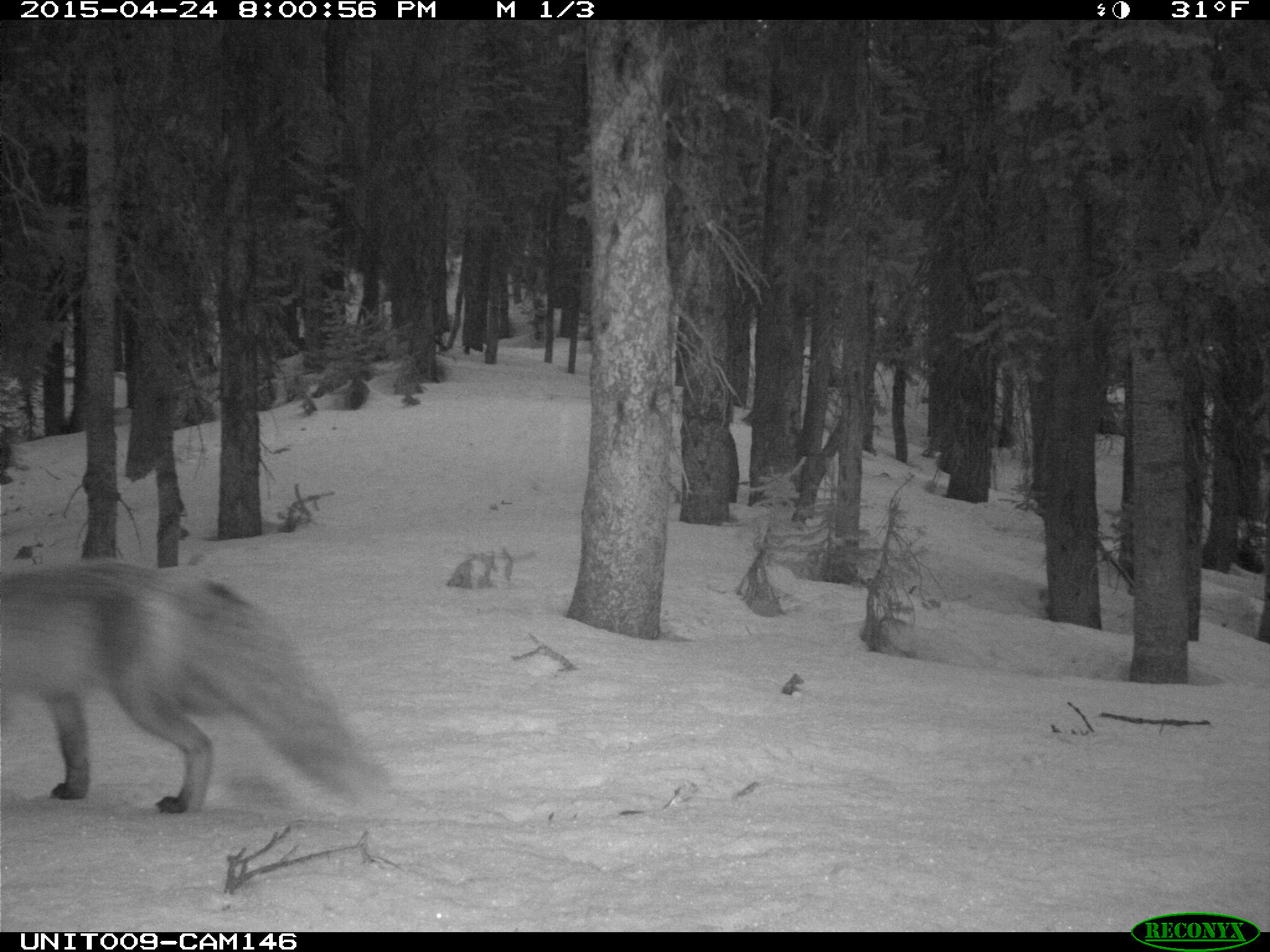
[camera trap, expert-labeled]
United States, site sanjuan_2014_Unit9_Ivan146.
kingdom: Animalia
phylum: Chordata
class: Mammalia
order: Carnivora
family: Canidae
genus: Vulpes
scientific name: Vulpes vulpes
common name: red fox